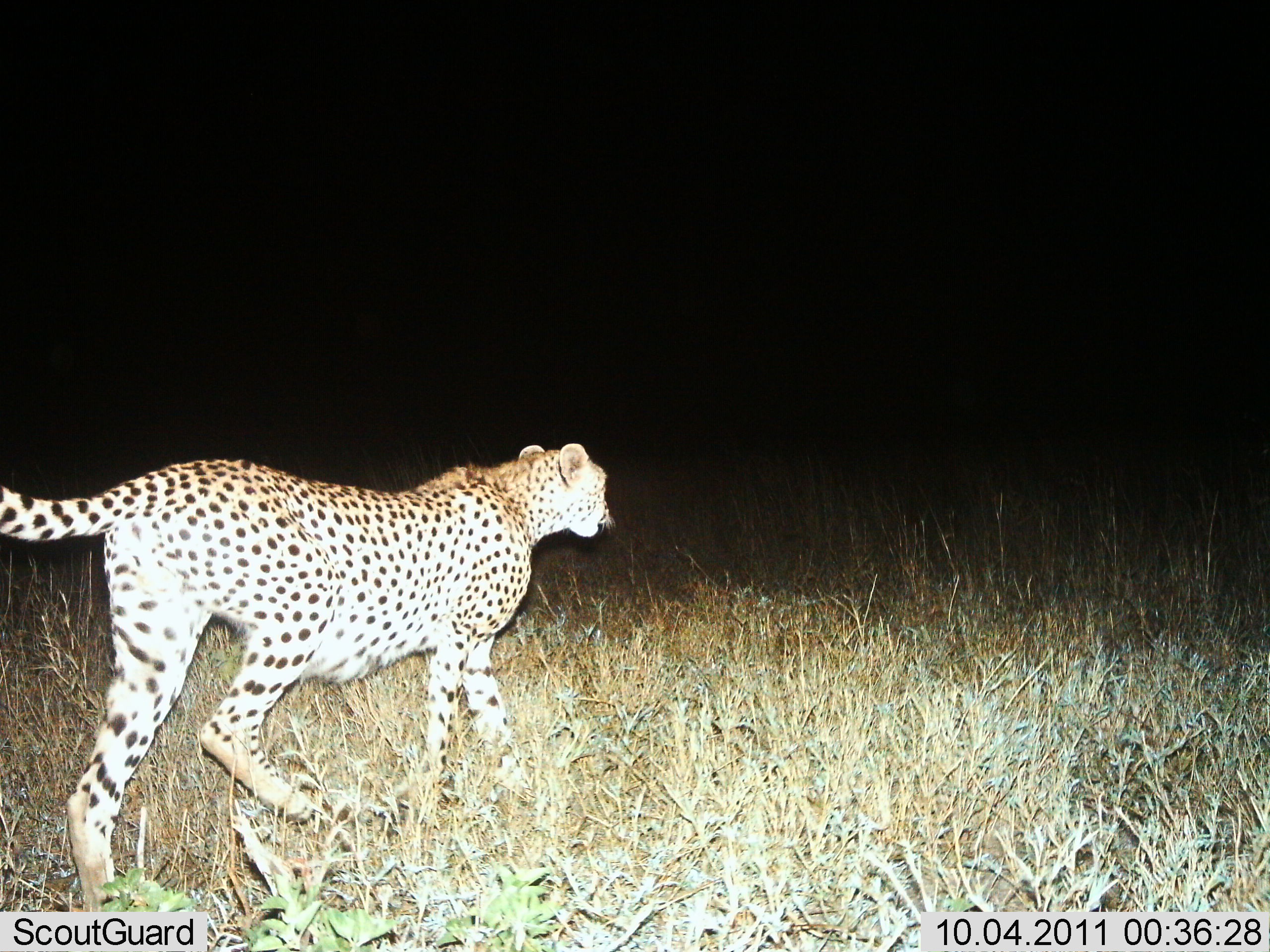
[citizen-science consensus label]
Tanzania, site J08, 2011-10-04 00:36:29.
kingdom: Animalia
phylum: Chordata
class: Mammalia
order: Carnivora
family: Felidae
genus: Acinonyx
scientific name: Acinonyx jubatus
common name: cheetah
Cheetah (Acinonyx jubatus), count 1. Behavior (volunteer vote fractions): standing 10%, resting 0%, moving 90%, interacting 0%. Young present (vote fraction): 0%. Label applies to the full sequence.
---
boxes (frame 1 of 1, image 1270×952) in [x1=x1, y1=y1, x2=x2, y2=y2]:
animal: [x1=0, y1=441, x2=616, y2=919]